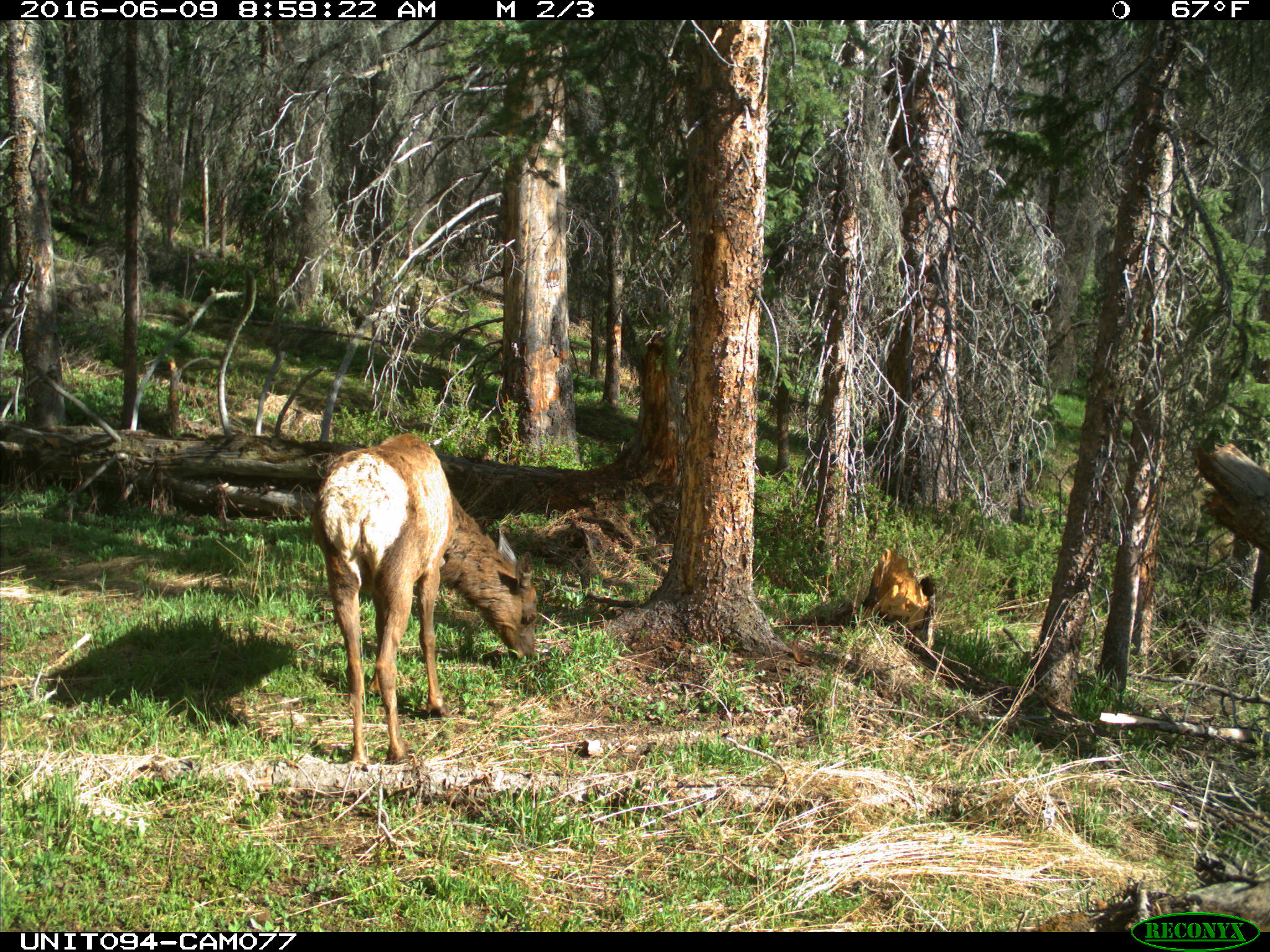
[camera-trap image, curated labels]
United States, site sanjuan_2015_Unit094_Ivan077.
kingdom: Animalia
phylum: Chordata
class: Mammalia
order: Artiodactyla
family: Cervidae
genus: Cervus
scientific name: Cervus elaphus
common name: red deer